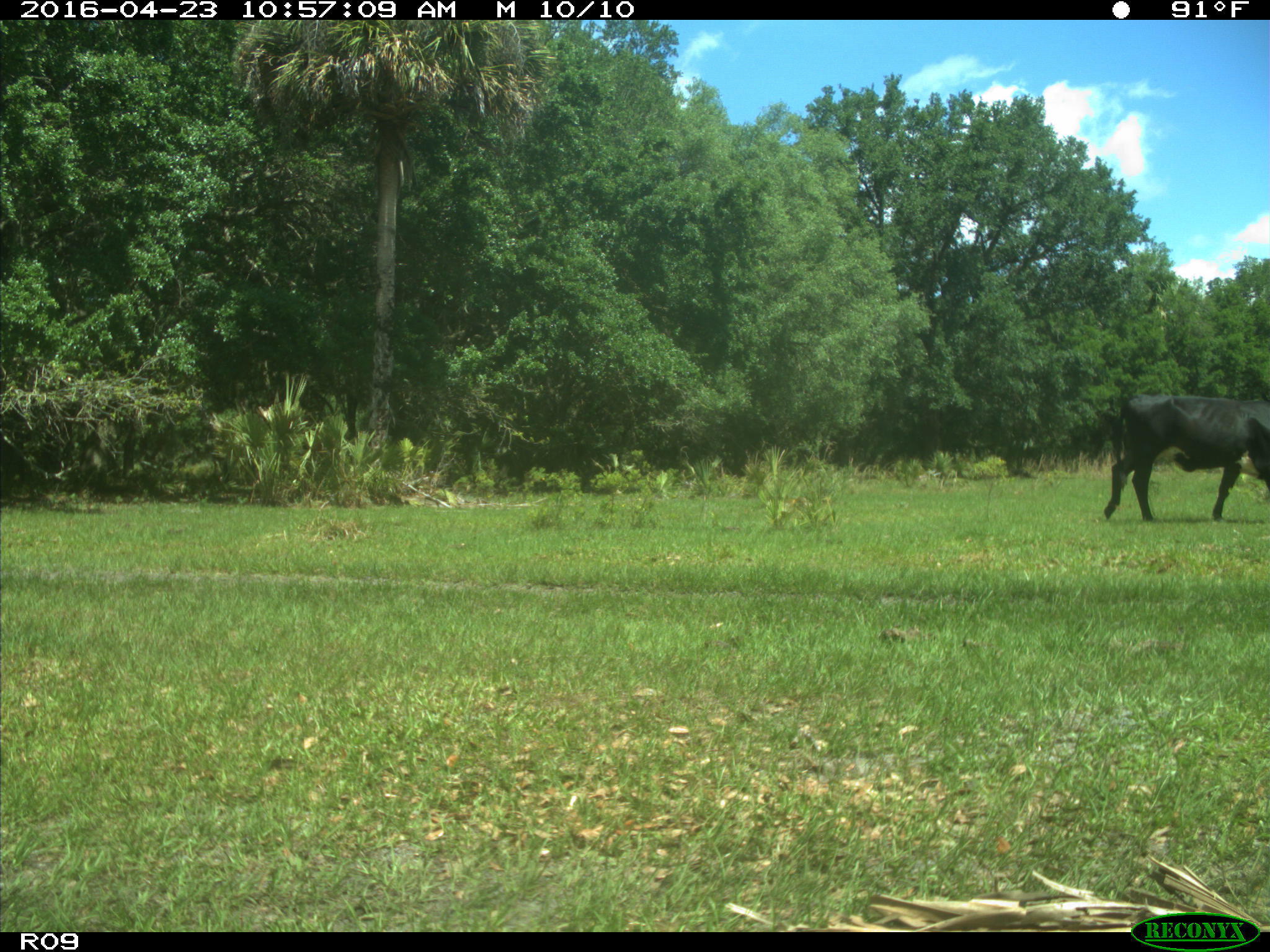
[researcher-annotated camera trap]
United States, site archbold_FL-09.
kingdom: Animalia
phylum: Chordata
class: Mammalia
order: Artiodactyla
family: Bovidae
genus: Bos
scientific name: Bos taurus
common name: domestic cow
Bos taurus (domestic cow).